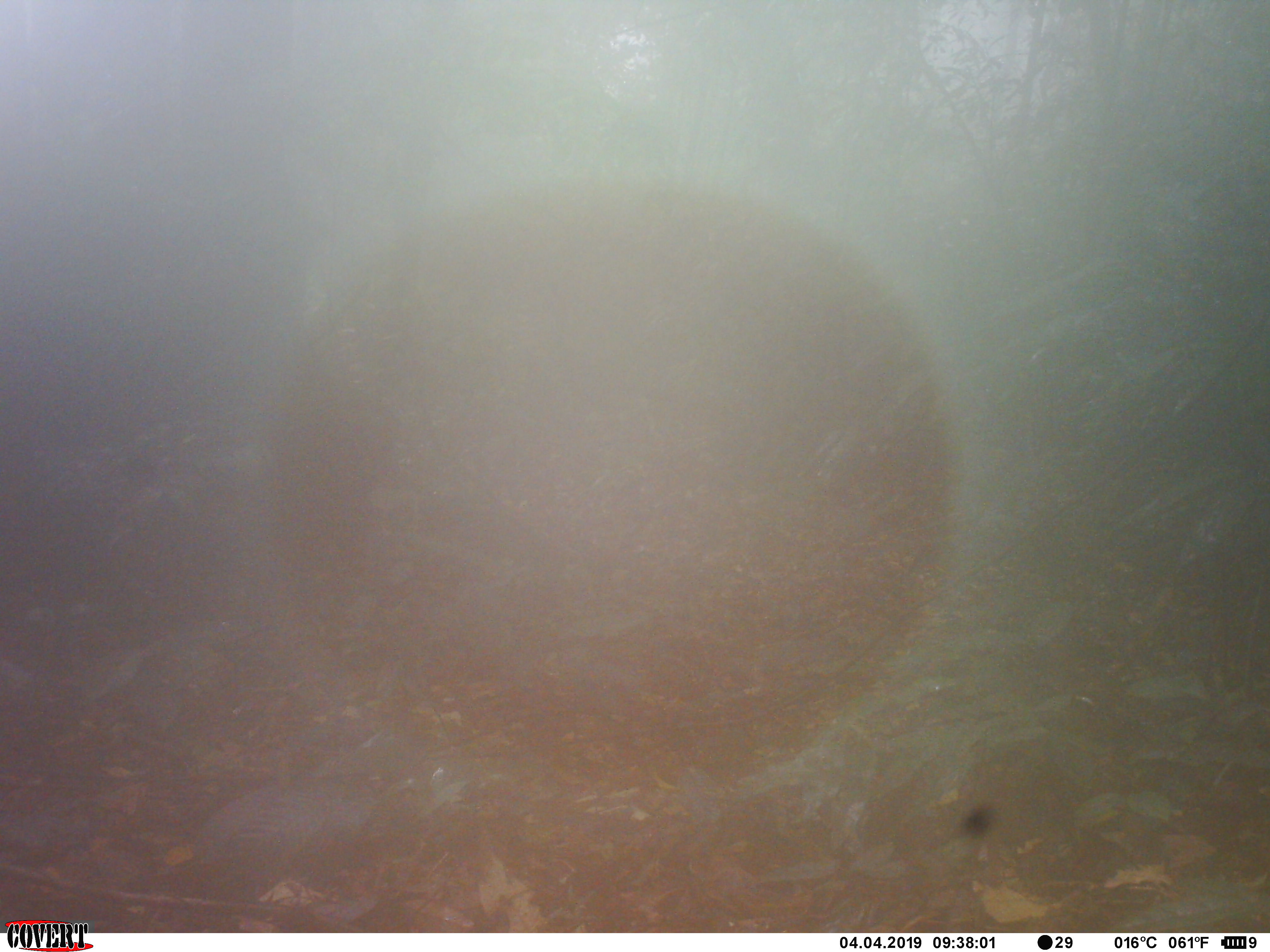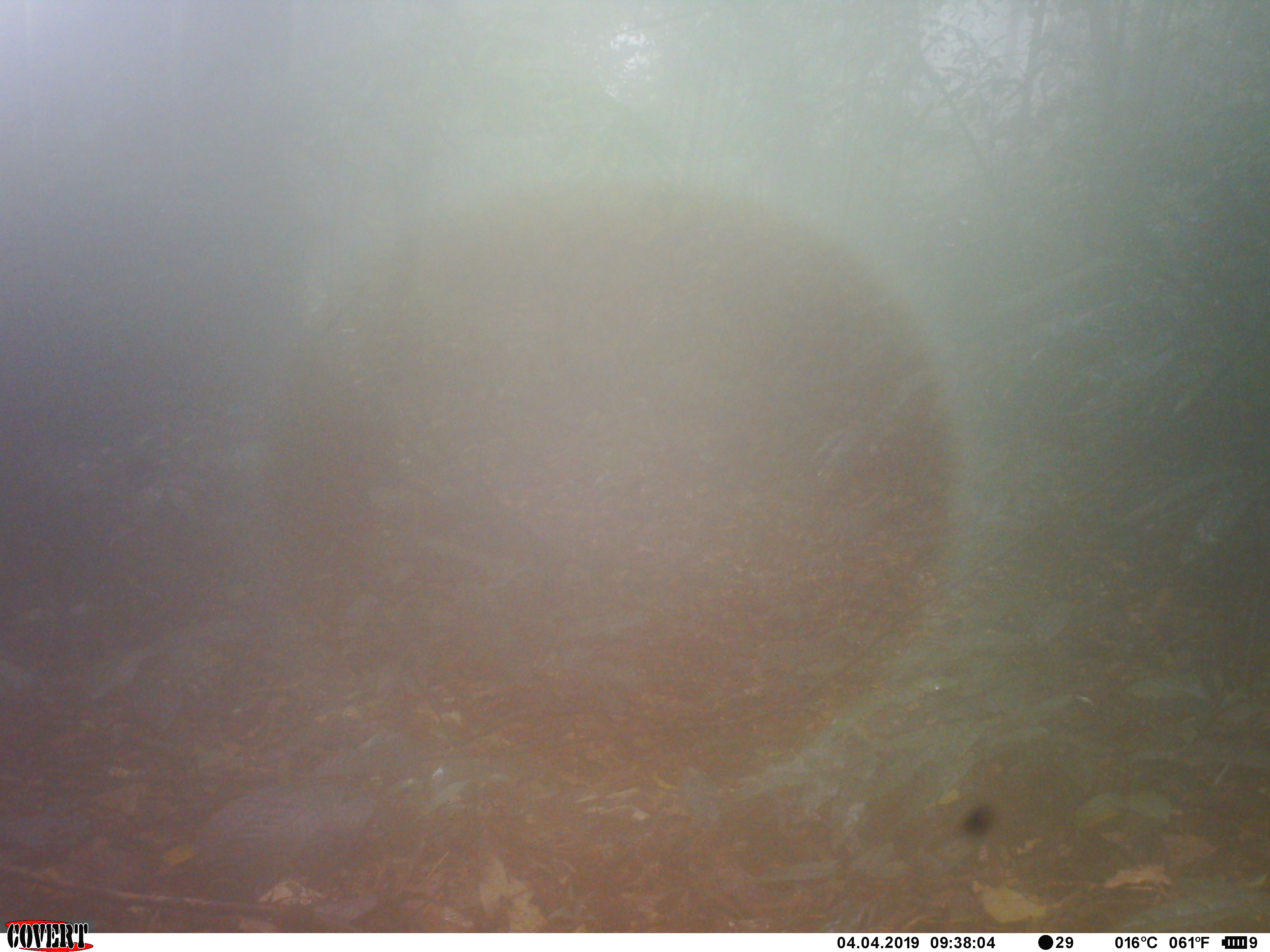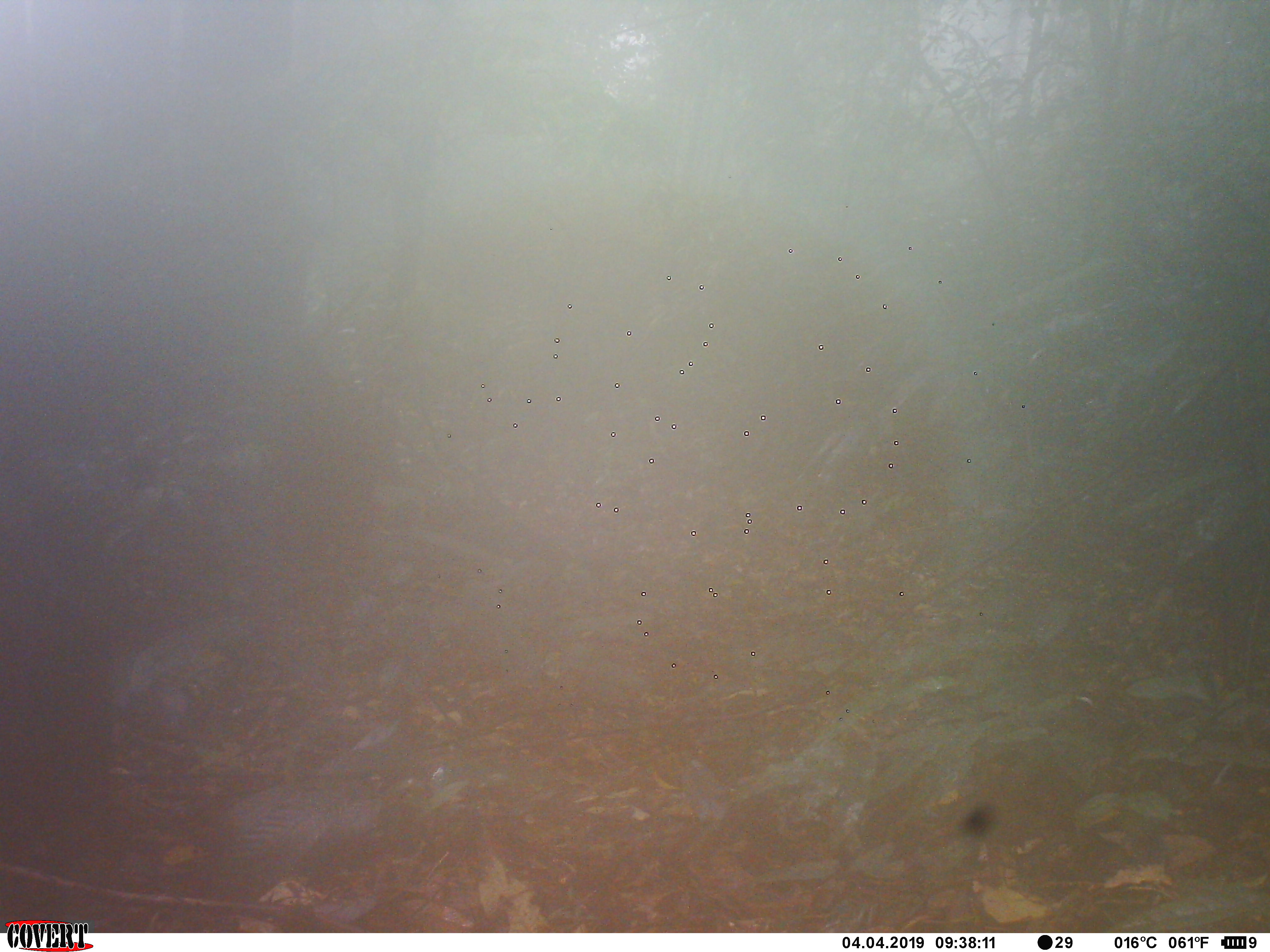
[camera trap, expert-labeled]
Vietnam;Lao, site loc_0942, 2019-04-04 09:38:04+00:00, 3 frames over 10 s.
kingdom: Animalia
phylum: Chordata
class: Mammalia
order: Artiodactyla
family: Suidae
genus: Sus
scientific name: Sus scrofa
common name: eurasian wild pig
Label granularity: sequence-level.